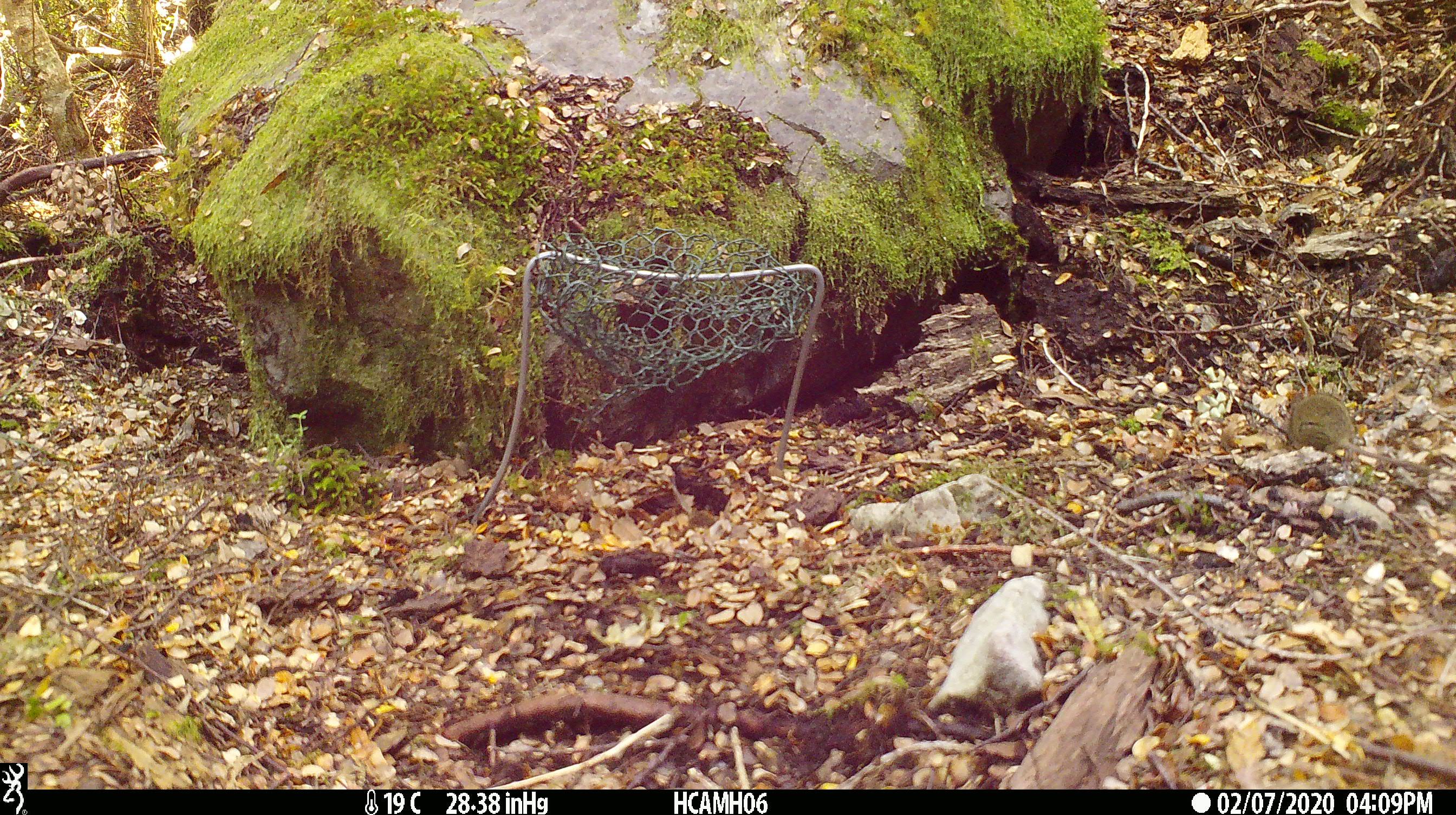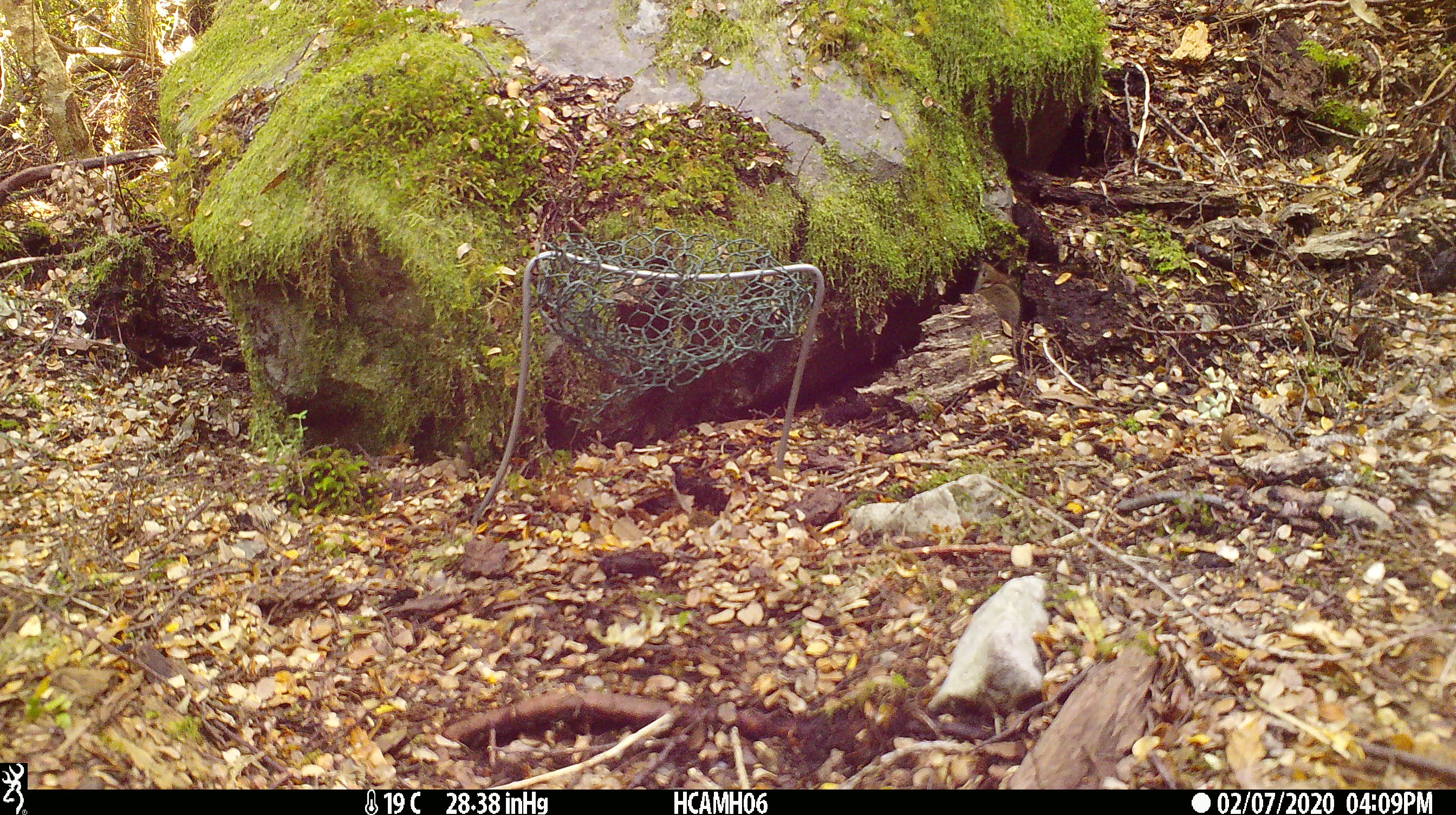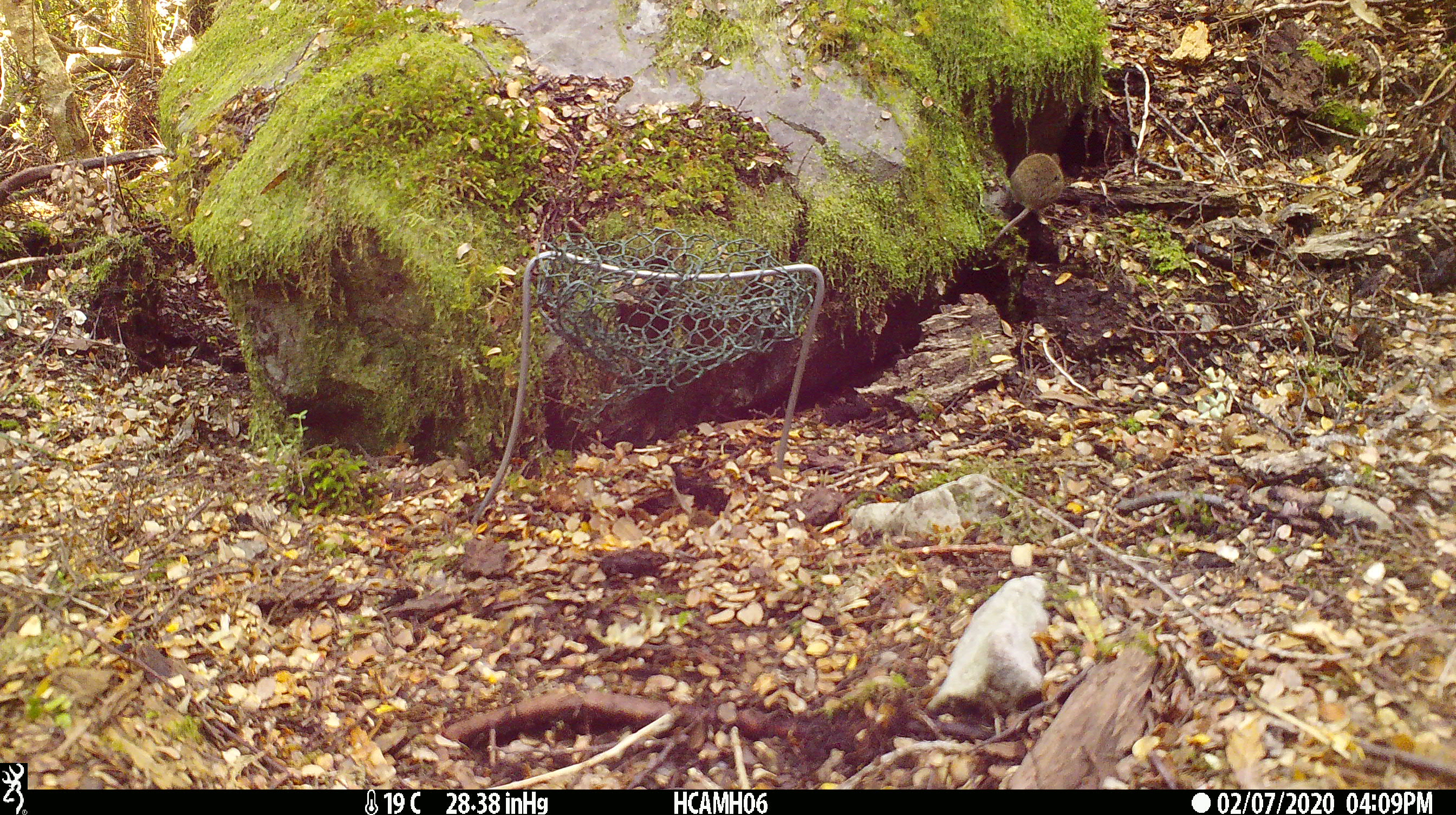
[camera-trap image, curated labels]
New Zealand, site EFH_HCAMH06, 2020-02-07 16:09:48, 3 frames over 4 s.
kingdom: Animalia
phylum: Chordata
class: Mammalia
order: Rodentia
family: Muridae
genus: Mus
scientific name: Mus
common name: mouse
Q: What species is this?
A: Mouse (Mus).